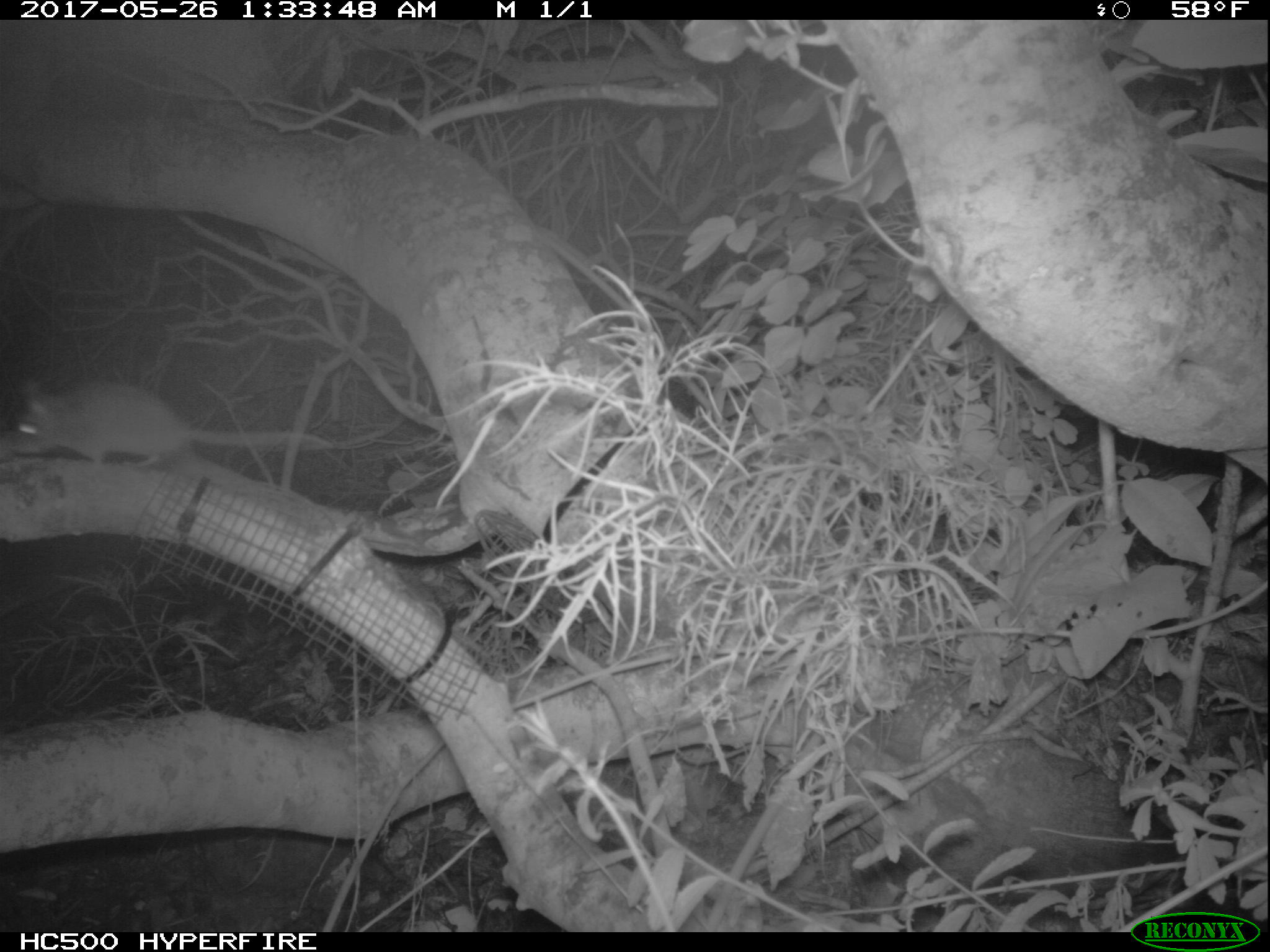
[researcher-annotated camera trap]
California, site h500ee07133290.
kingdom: Animalia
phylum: Chordata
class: Mammalia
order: Rodentia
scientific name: Rodentia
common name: rodent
Rodent (Rodentia).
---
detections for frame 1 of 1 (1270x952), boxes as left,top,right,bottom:
rodent: 0,385,326,472